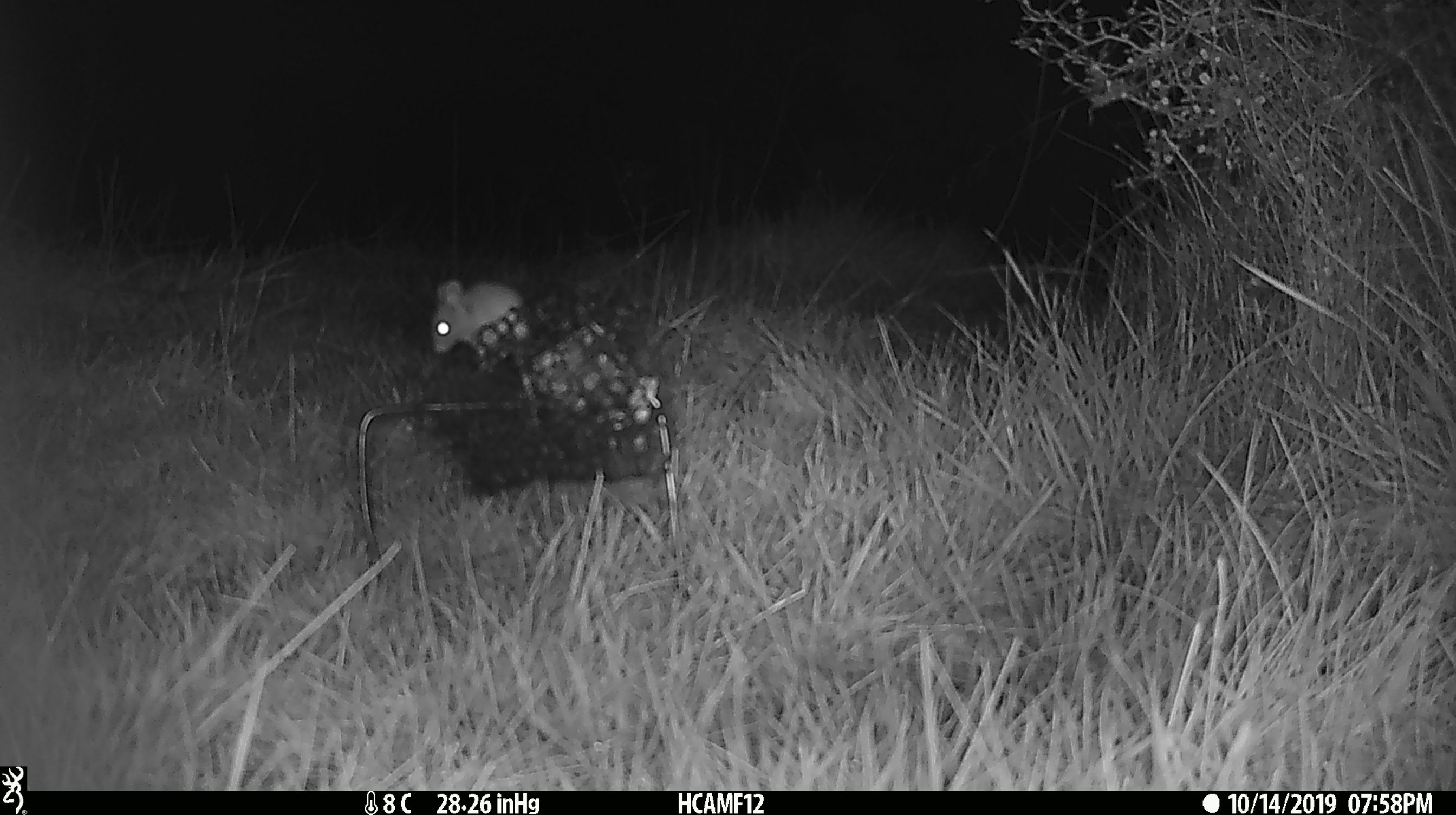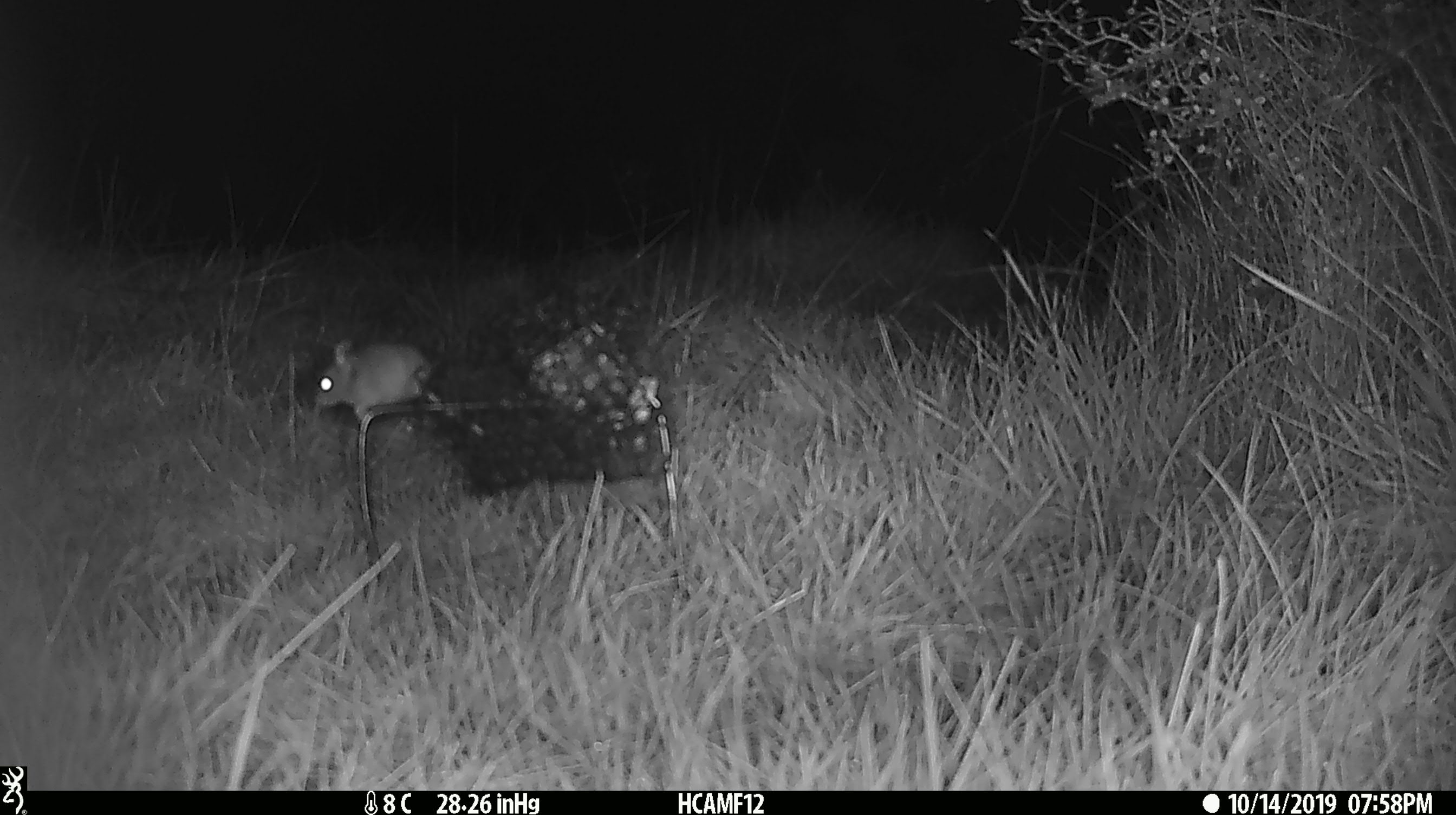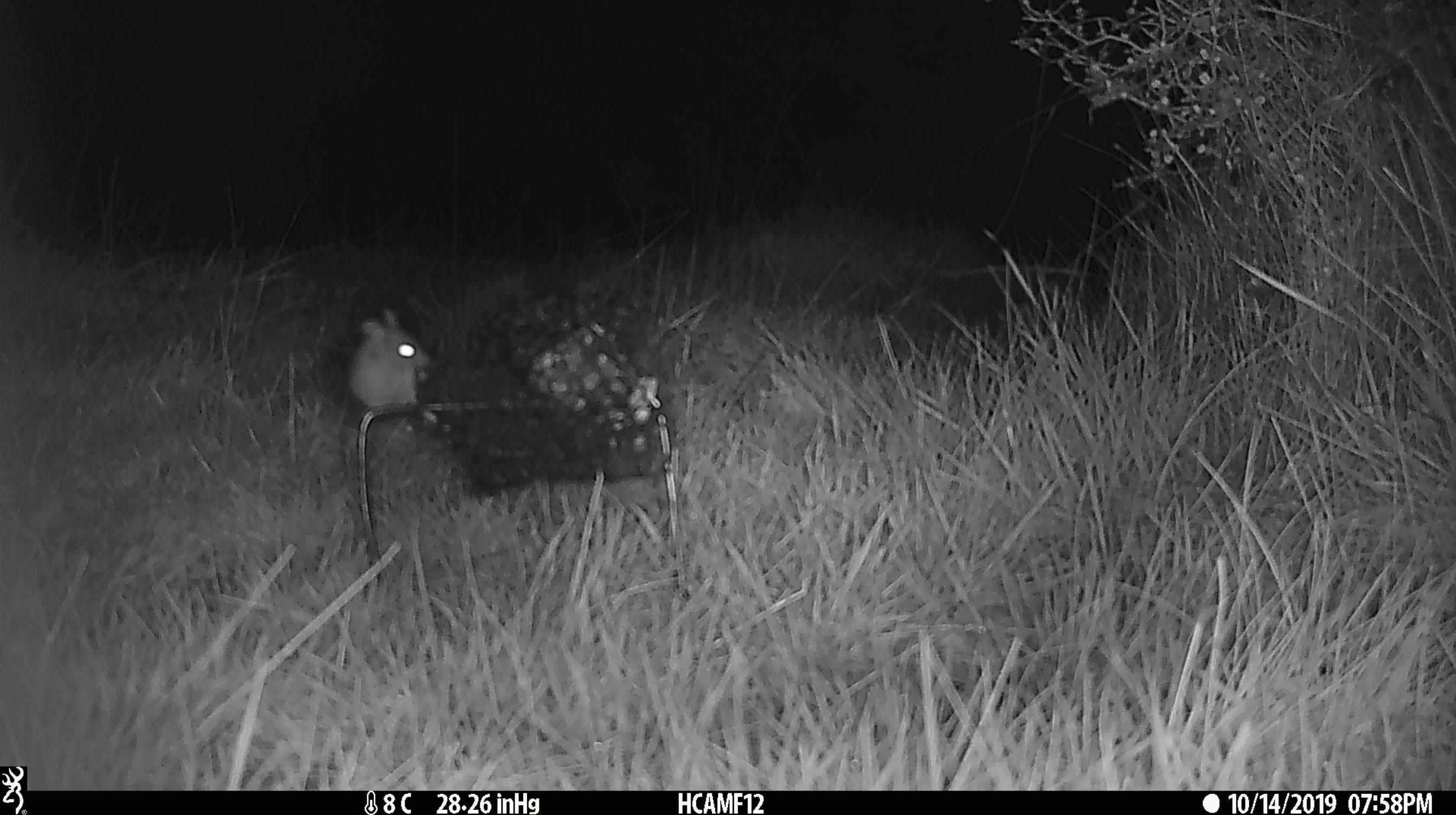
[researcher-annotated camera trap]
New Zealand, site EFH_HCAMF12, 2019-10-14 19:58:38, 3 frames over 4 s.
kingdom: Animalia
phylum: Chordata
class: Mammalia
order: Rodentia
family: Muridae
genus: Mus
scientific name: Mus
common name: mouse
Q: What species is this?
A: Mouse (Mus).